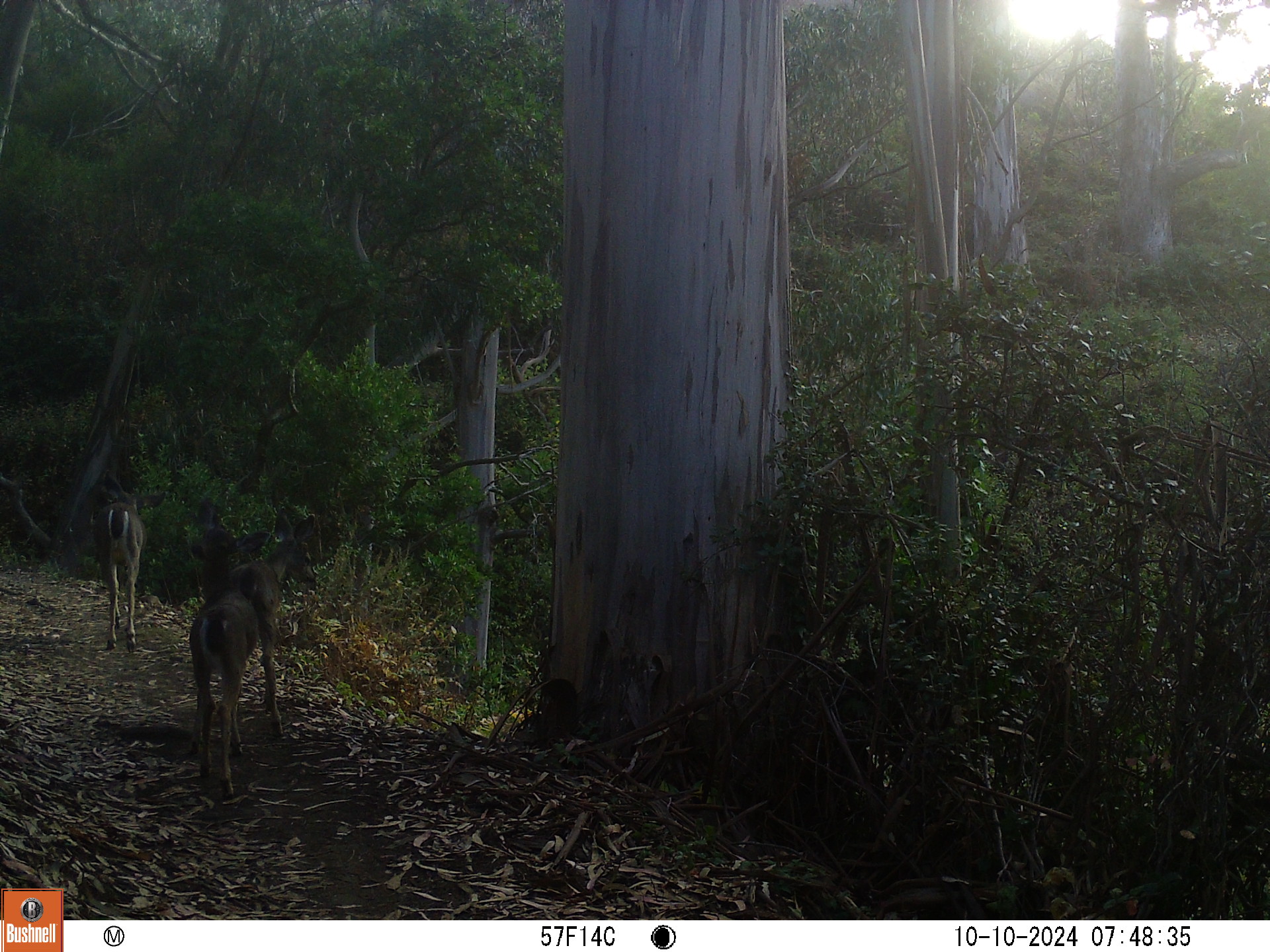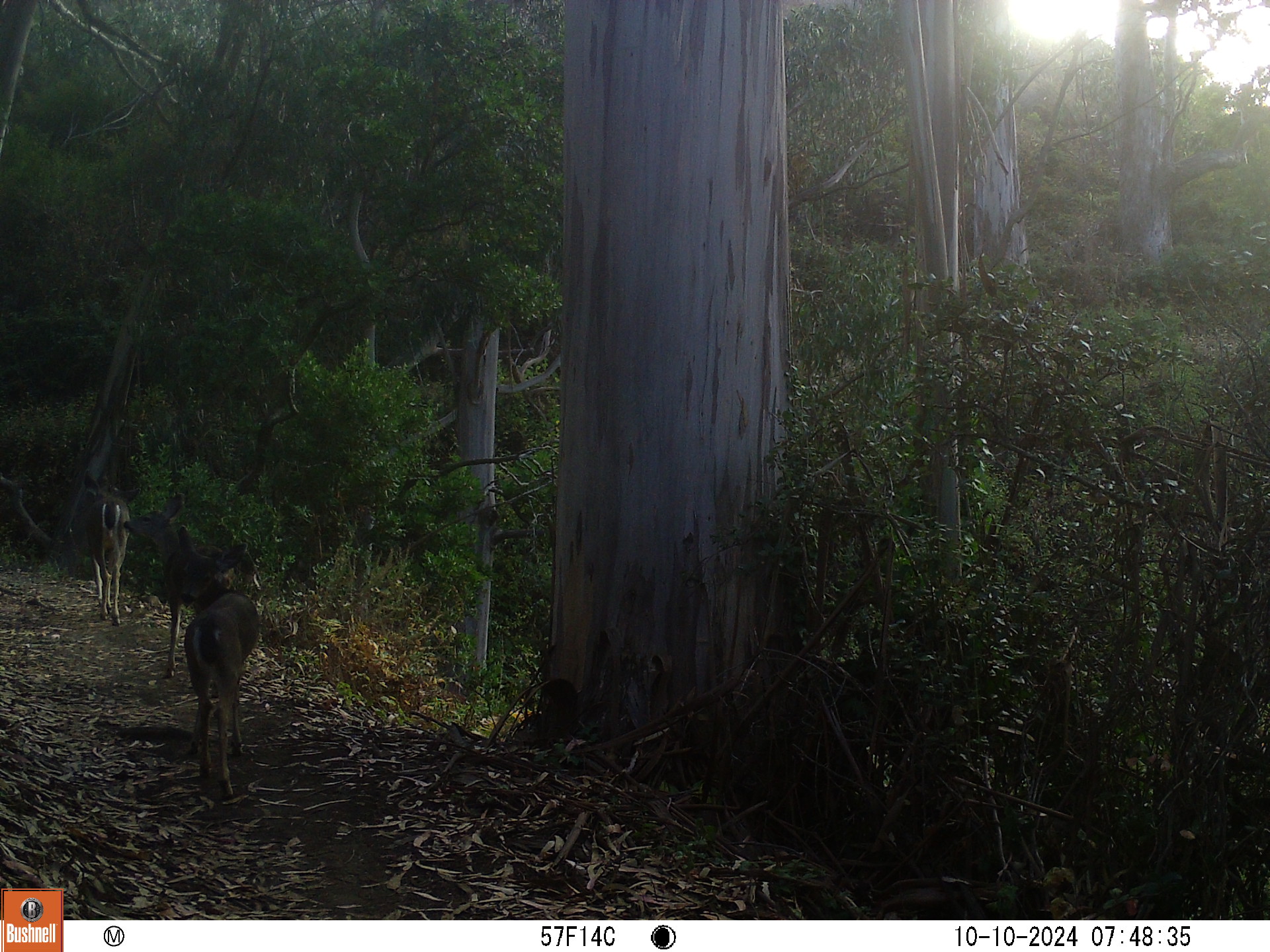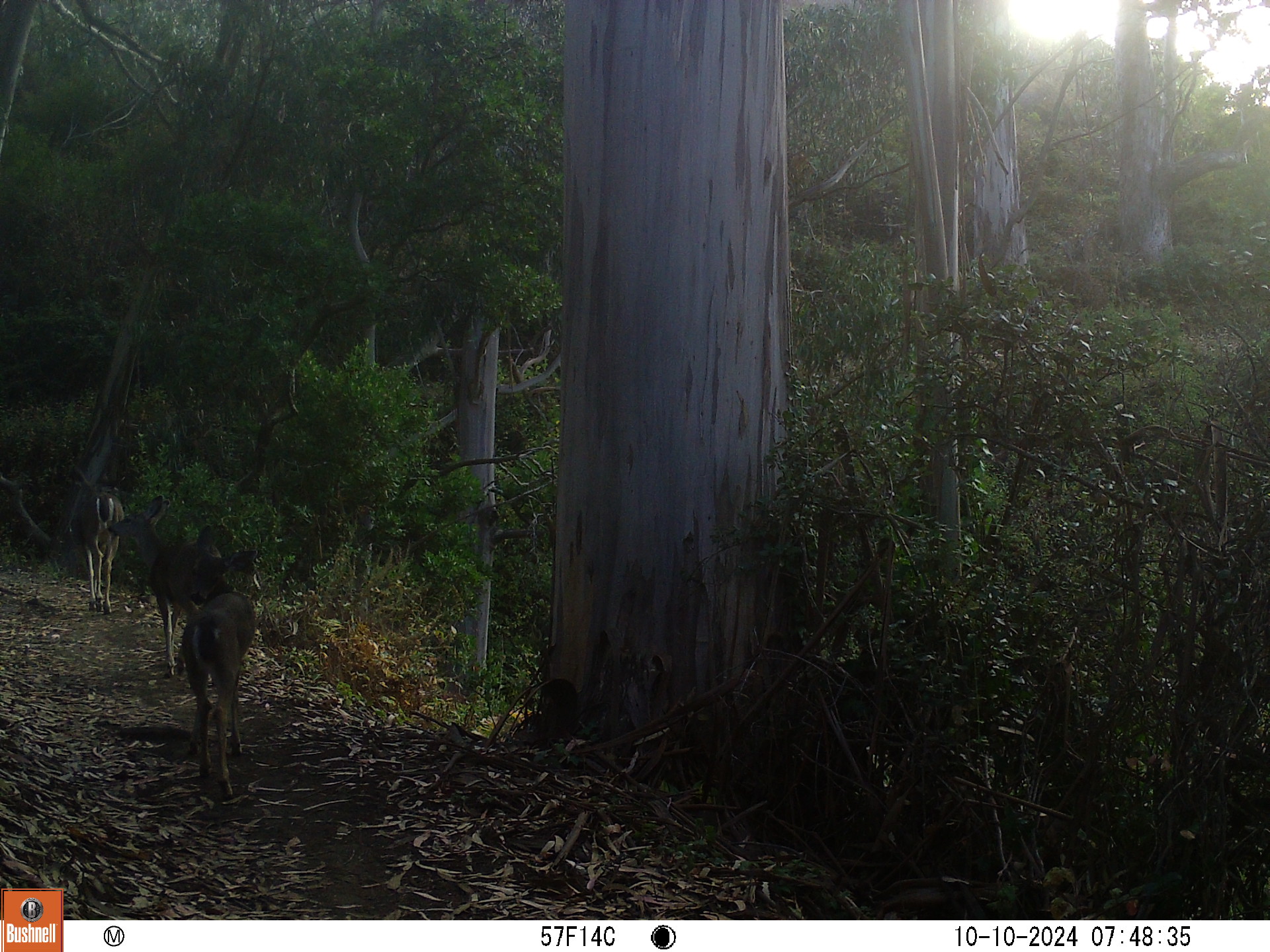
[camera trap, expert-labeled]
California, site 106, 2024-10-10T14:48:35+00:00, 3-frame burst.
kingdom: Animalia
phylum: Chordata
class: Mammalia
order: Artiodactyla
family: Cervidae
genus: Odocoileus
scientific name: Odocoileus hemionus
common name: mule deer